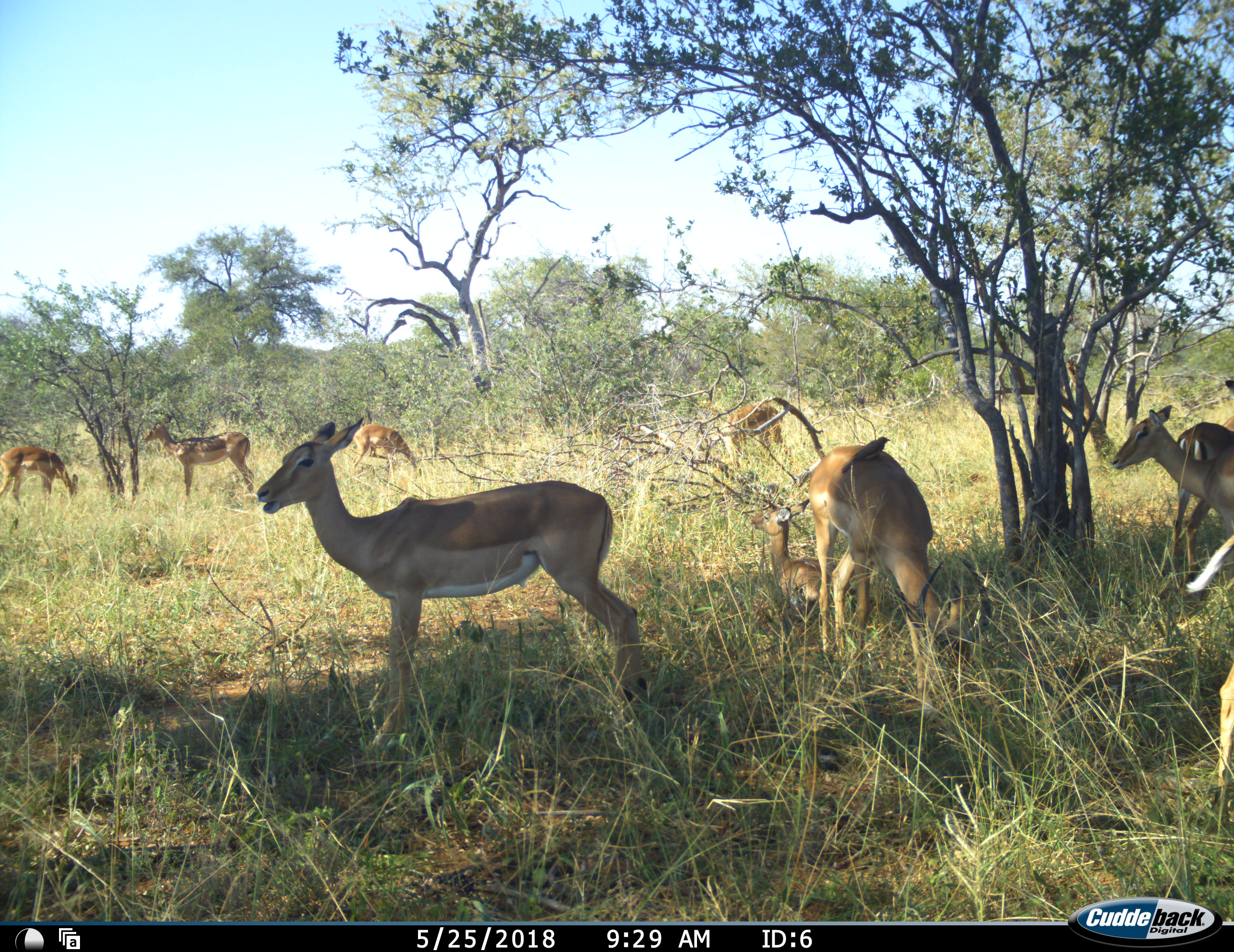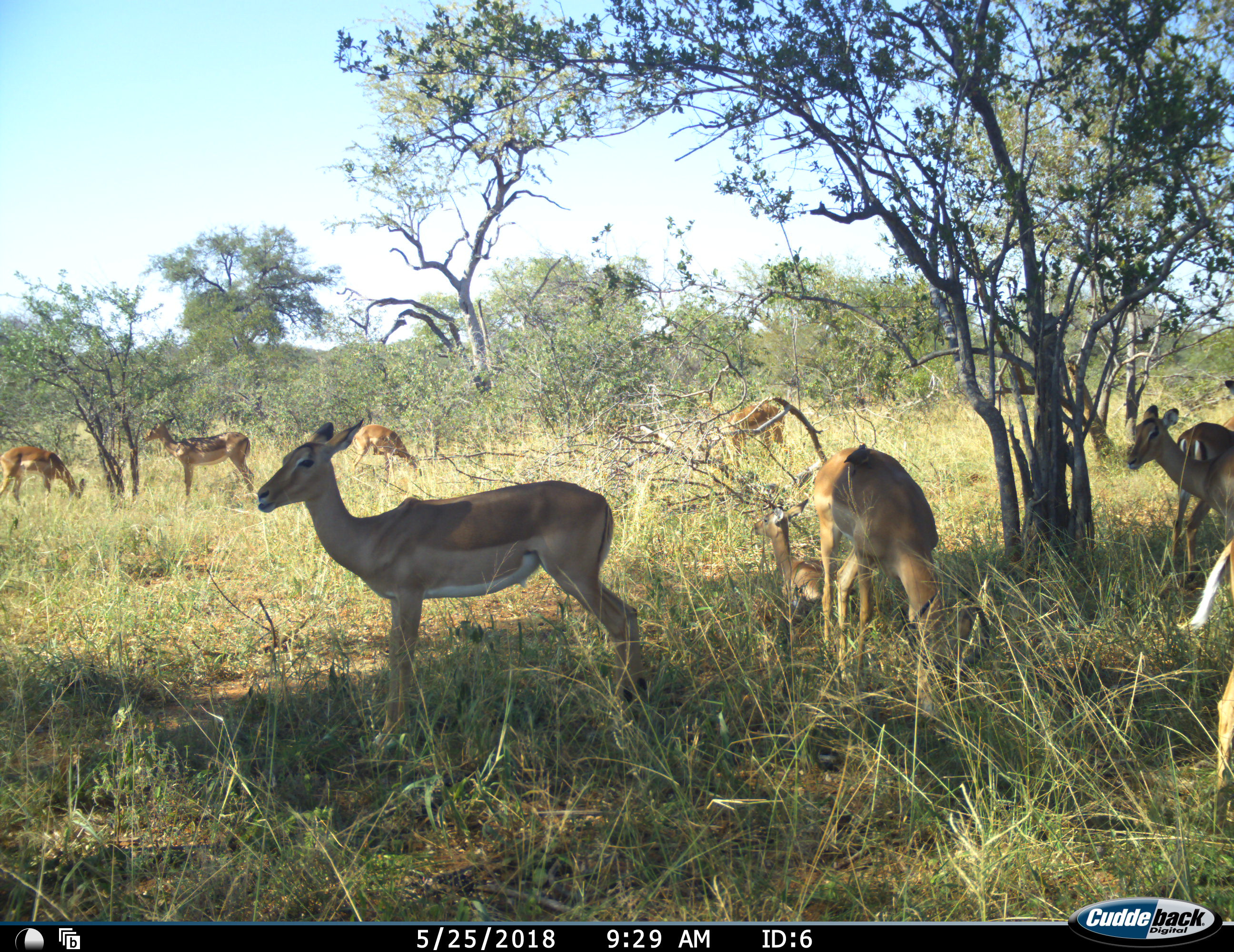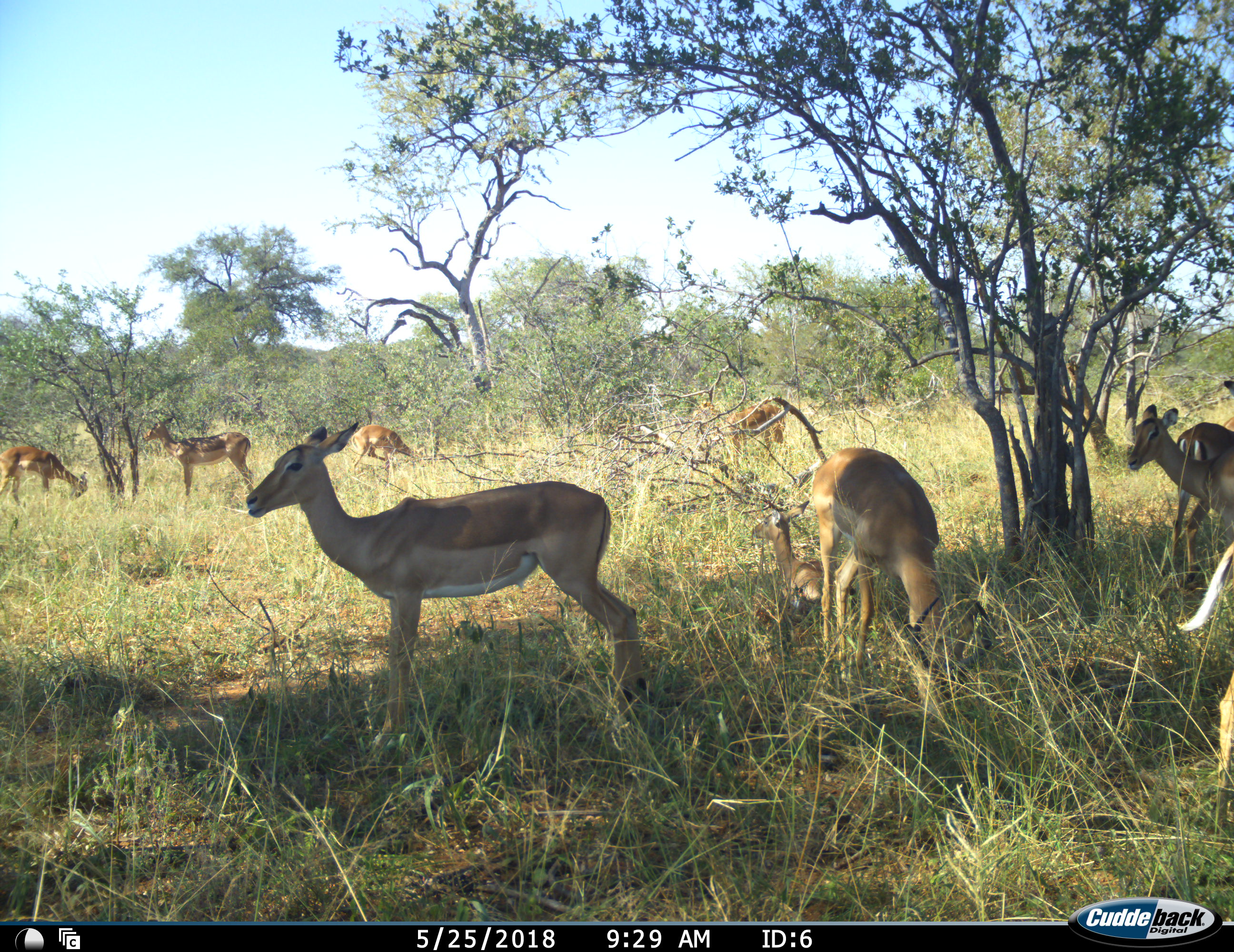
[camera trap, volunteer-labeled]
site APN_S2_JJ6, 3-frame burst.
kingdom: Animalia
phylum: Chordata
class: Mammalia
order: Artiodactyla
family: Bovidae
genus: Aepyceros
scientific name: Aepyceros melampus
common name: impala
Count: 9.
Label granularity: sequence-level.